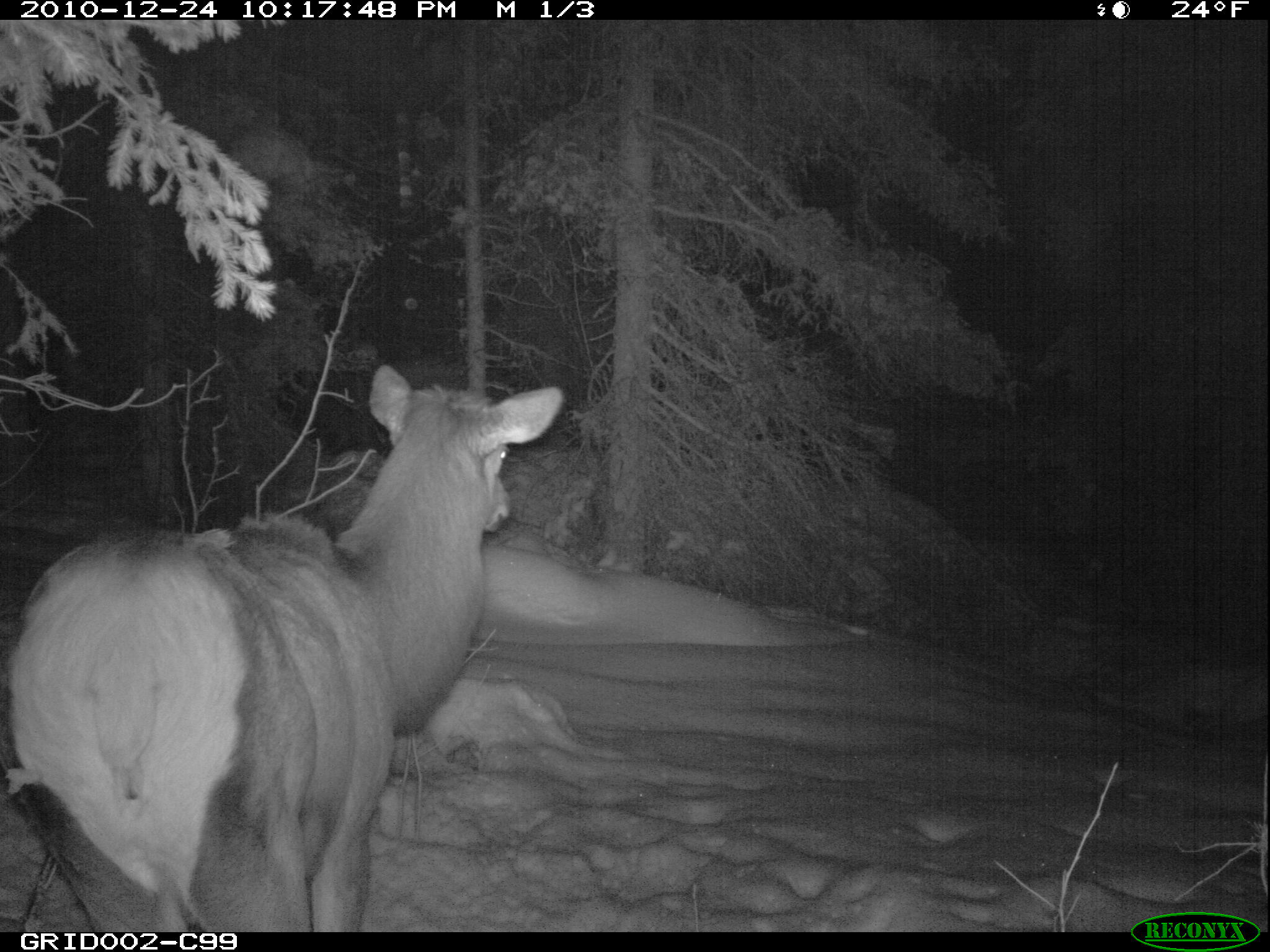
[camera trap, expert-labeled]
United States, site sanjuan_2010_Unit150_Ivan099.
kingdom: Animalia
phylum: Chordata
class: Mammalia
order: Artiodactyla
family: Cervidae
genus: Cervus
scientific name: Cervus elaphus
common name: red deer